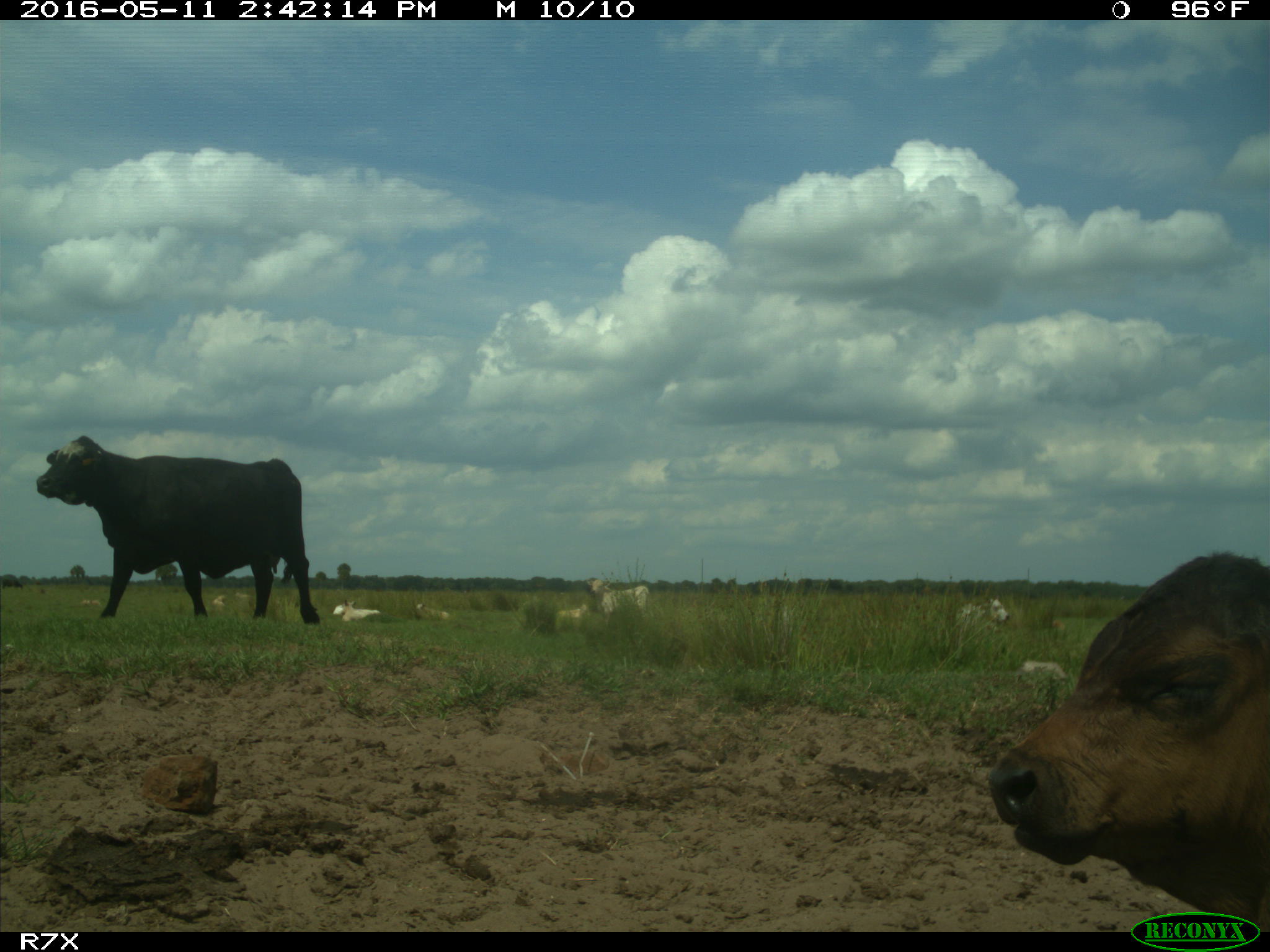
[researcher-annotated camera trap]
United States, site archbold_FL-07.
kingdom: Animalia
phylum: Chordata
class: Mammalia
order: Artiodactyla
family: Bovidae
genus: Bos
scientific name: Bos taurus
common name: domestic cow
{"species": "Bos taurus (domestic cow)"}